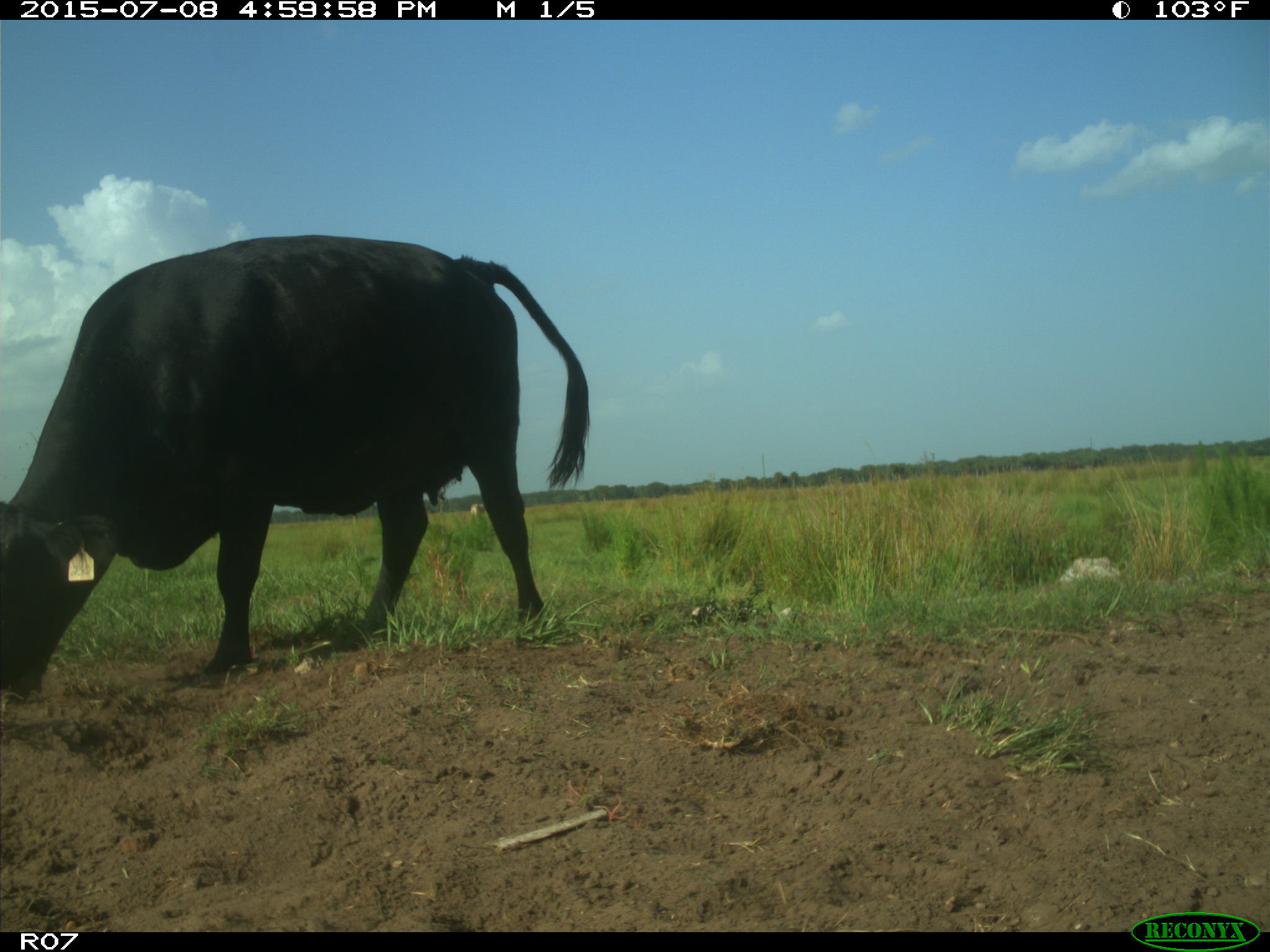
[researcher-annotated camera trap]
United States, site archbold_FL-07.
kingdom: Animalia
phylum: Chordata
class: Mammalia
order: Artiodactyla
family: Bovidae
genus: Bos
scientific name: Bos taurus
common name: domestic cow